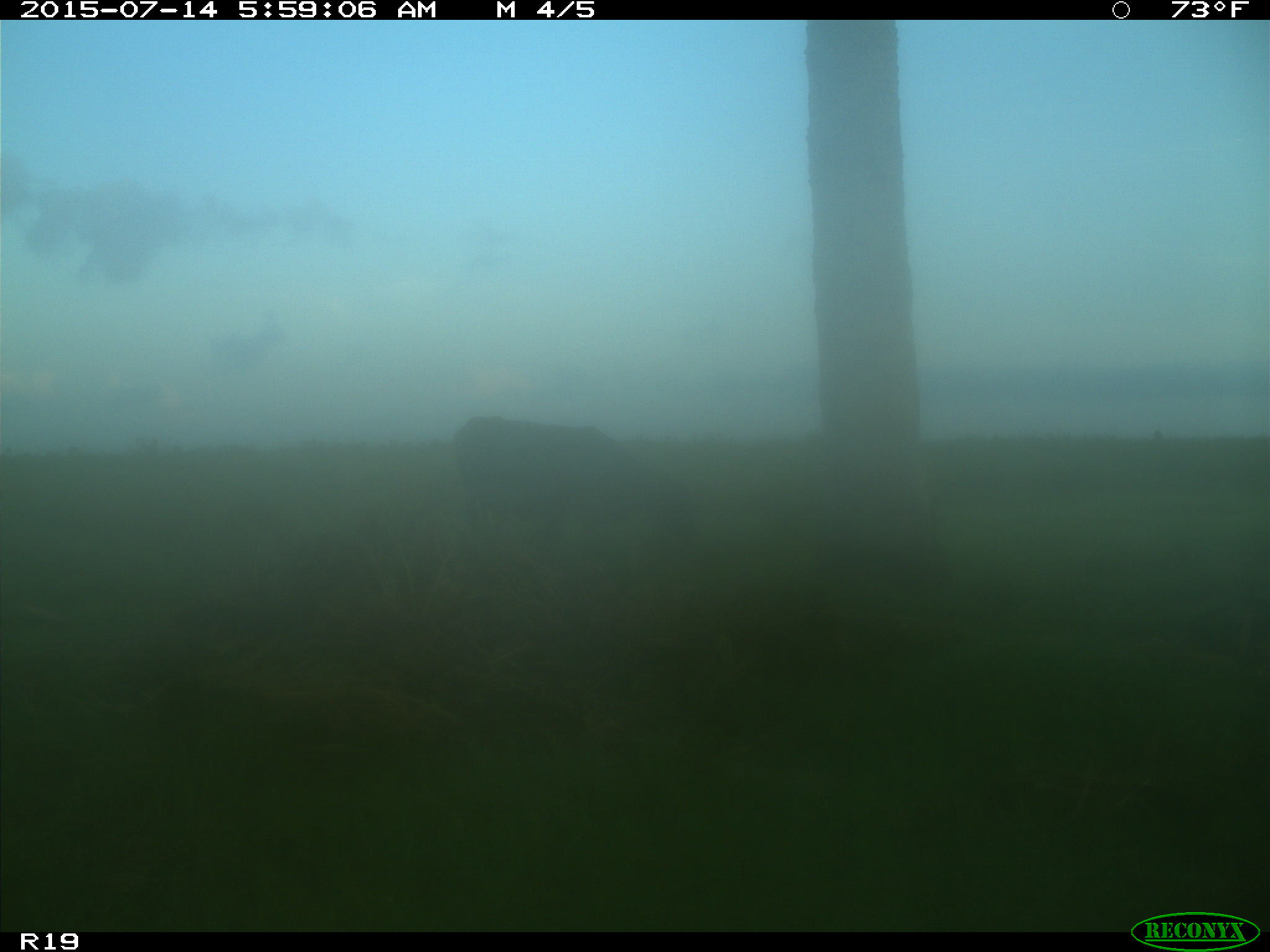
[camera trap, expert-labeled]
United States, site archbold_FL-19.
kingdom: Animalia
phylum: Chordata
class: Mammalia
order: Artiodactyla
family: Bovidae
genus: Bos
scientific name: Bos taurus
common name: domestic cow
Bos taurus (domestic cow).